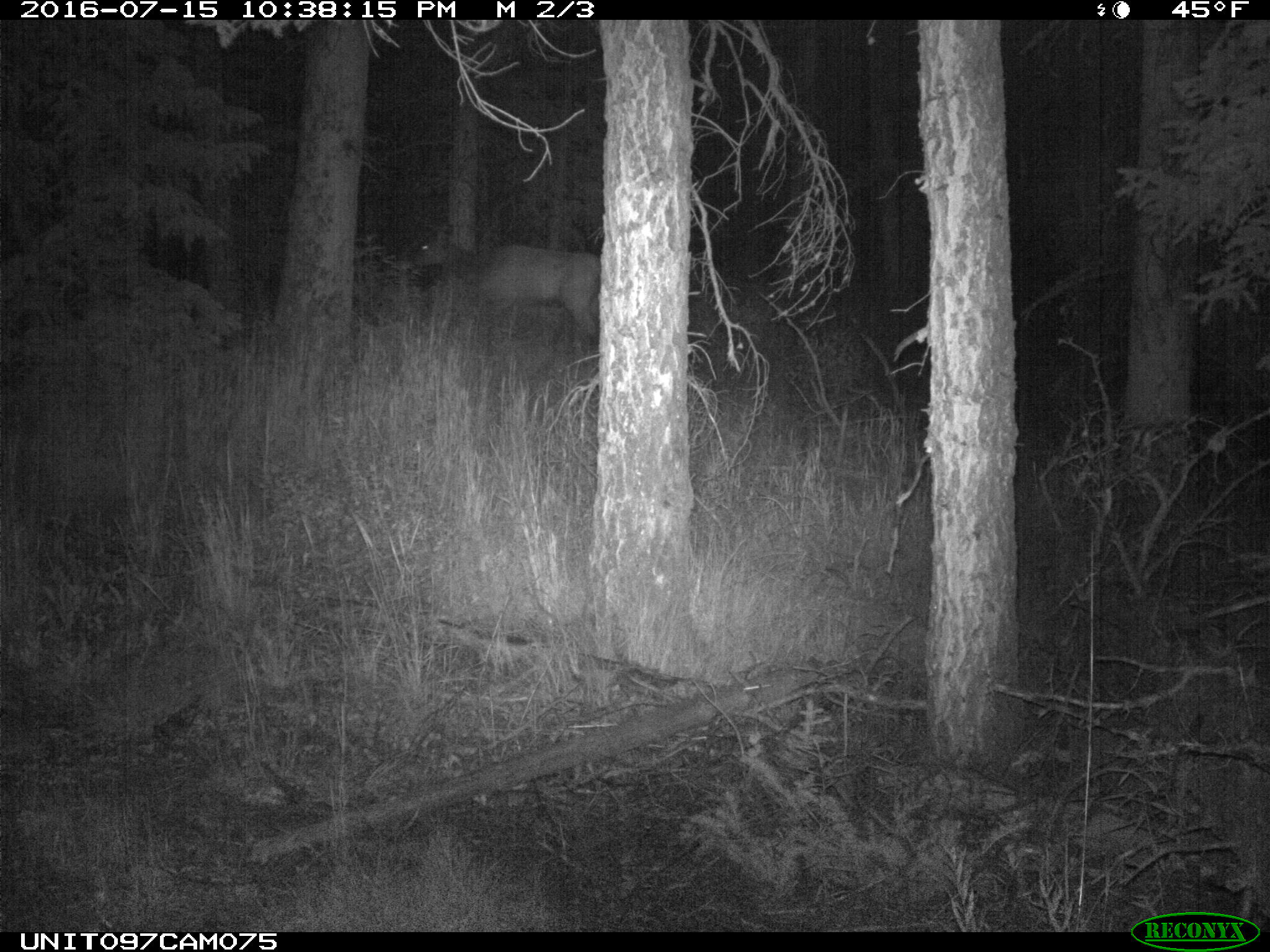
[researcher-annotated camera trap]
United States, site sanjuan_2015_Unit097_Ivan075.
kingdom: Animalia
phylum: Chordata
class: Mammalia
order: Artiodactyla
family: Cervidae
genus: Cervus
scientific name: Cervus elaphus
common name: red deer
Cervus elaphus (red deer).